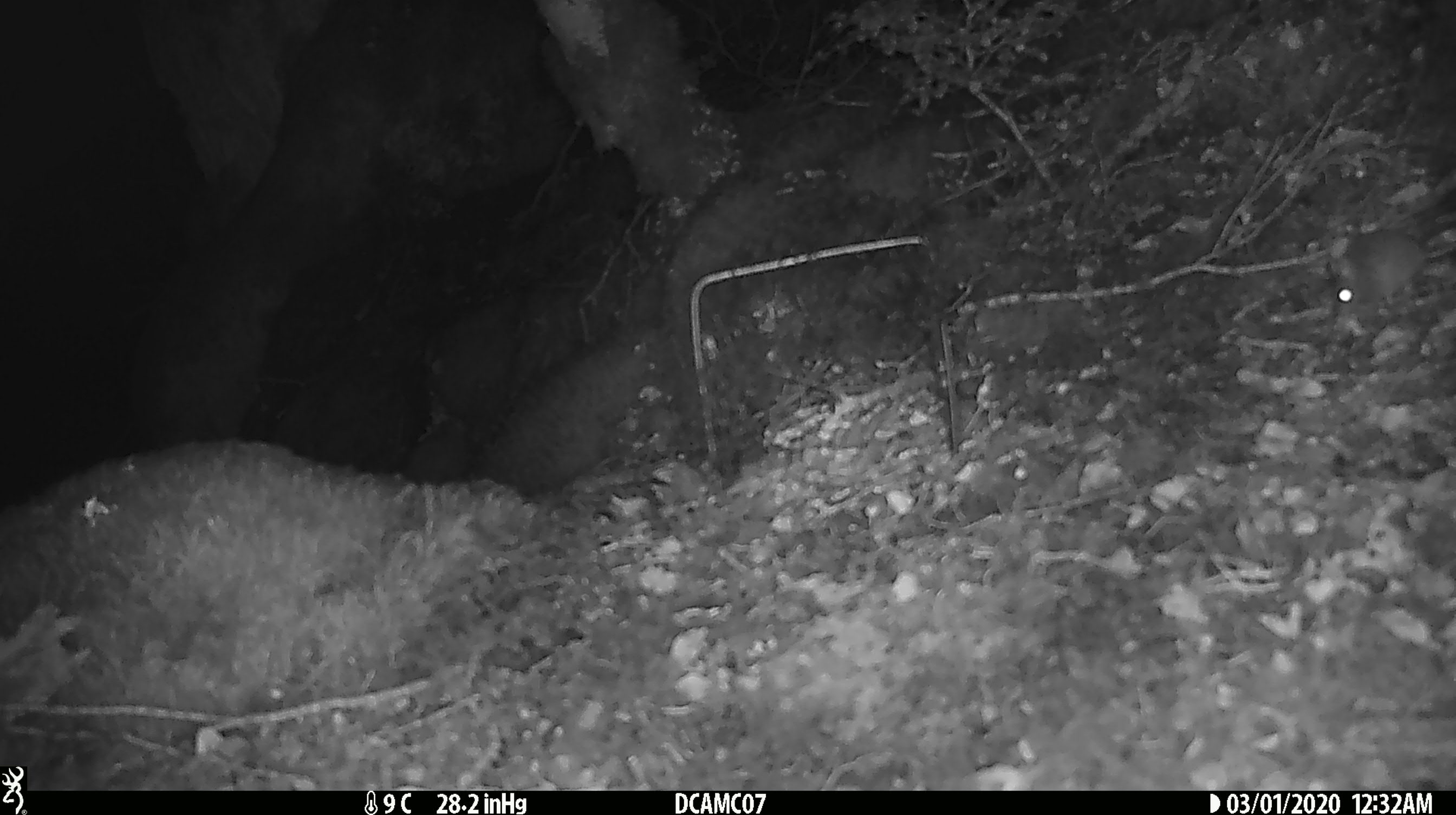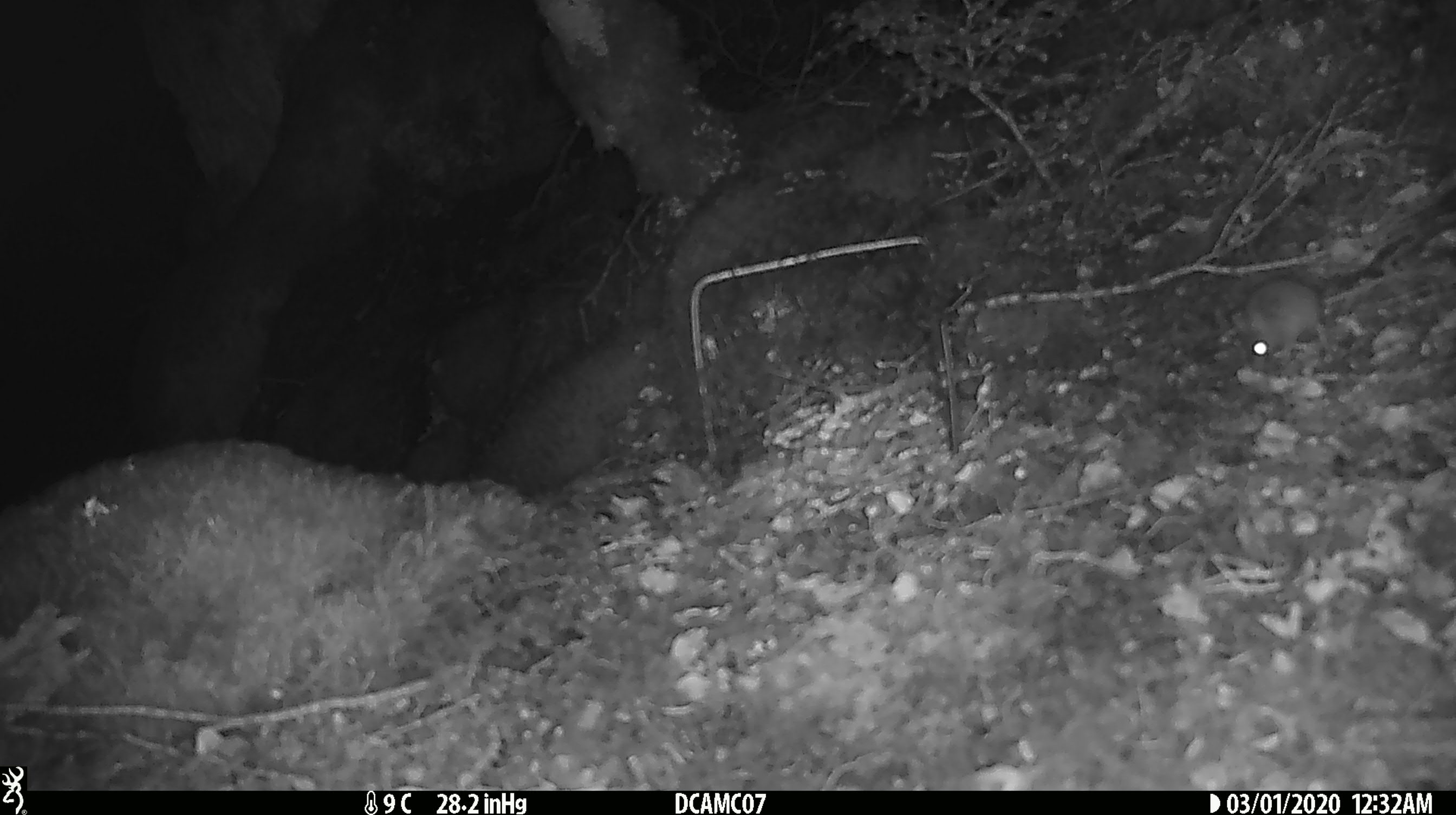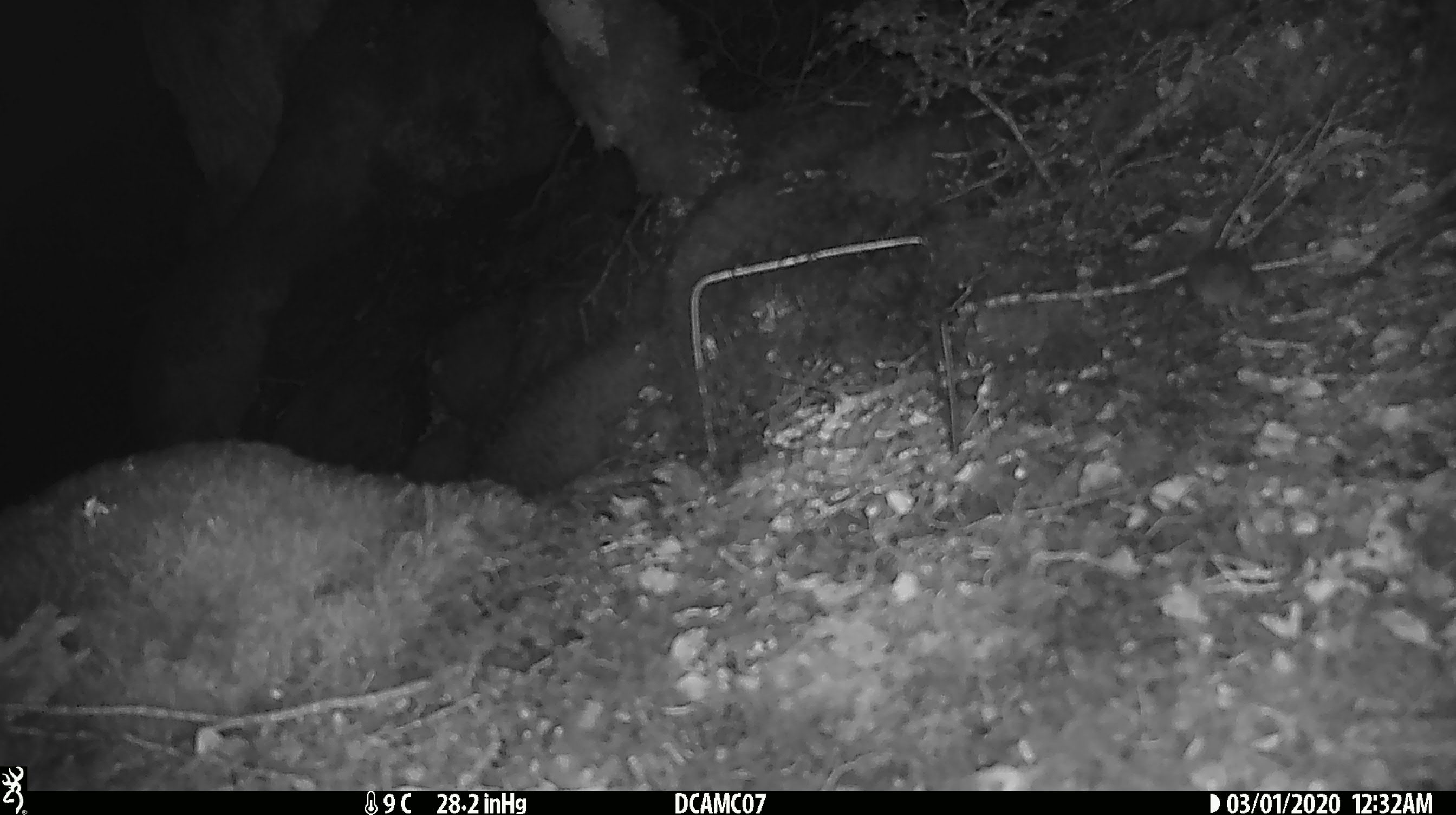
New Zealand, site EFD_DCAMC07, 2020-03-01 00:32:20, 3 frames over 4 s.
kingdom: Animalia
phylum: Chordata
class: Mammalia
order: Rodentia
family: Muridae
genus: Mus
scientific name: Mus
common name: mouse